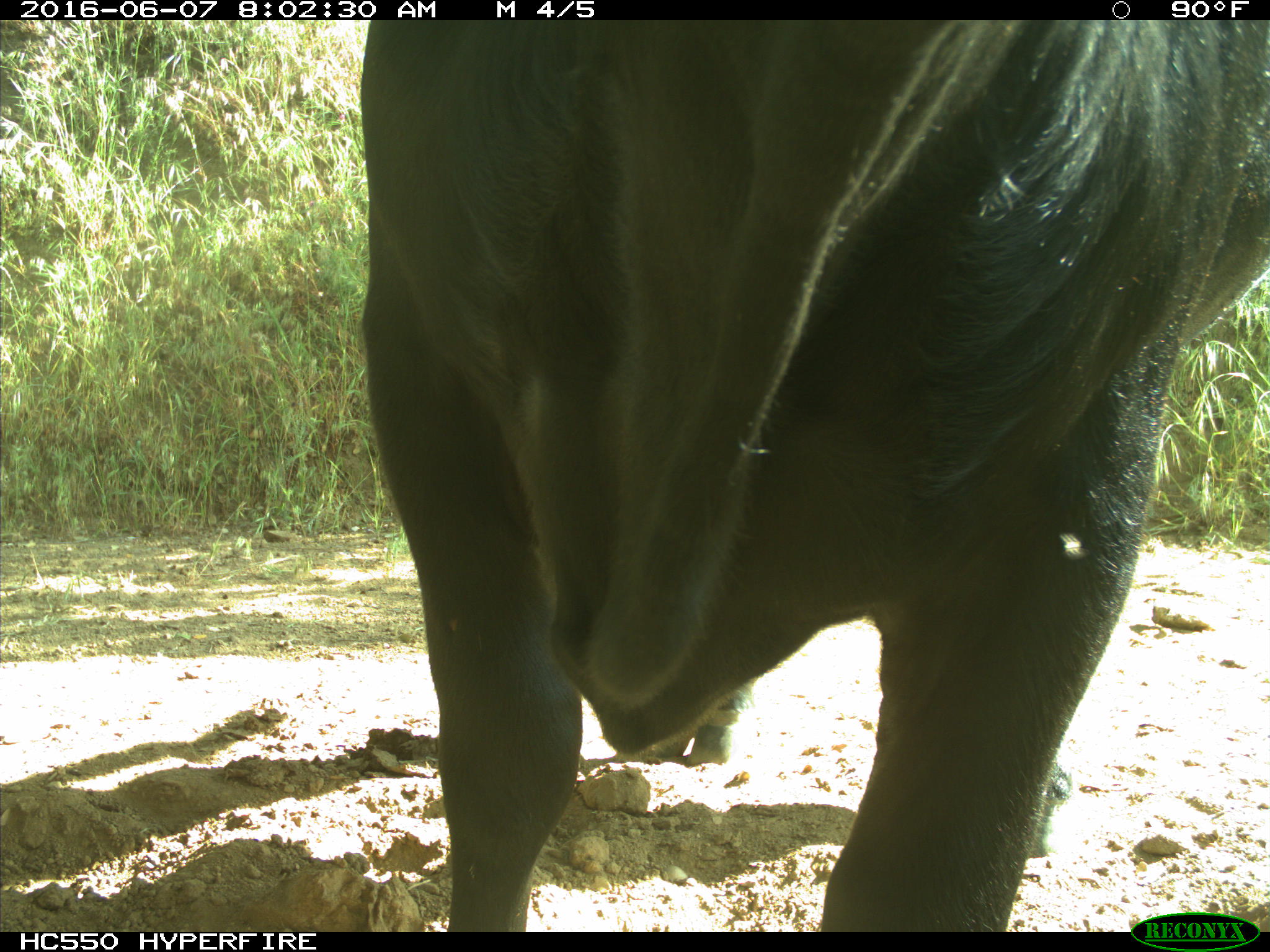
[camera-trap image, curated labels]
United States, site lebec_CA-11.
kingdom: Animalia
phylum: Chordata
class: Mammalia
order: Artiodactyla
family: Bovidae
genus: Bos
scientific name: Bos taurus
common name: domestic cow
Bos taurus (domestic cow).